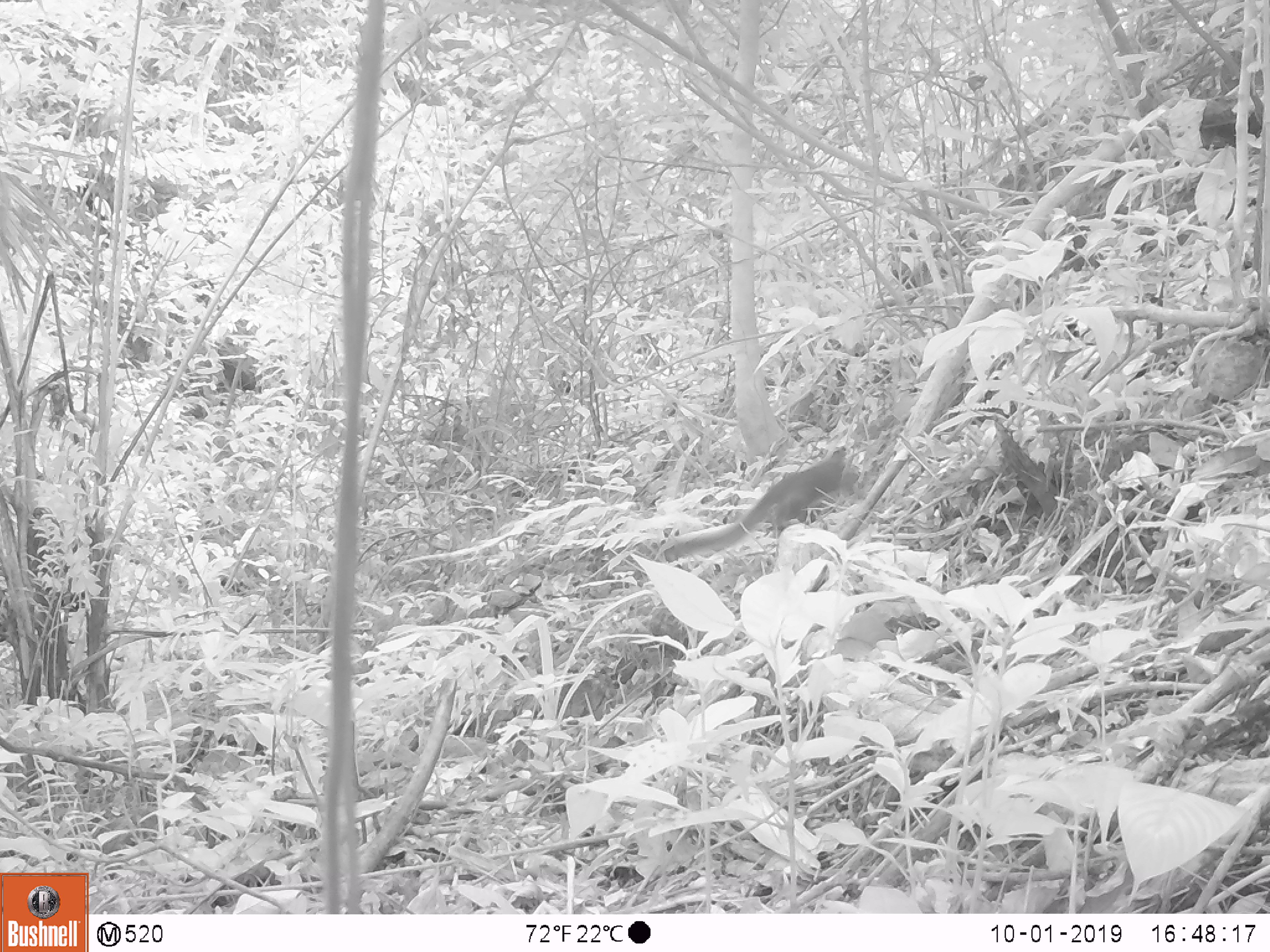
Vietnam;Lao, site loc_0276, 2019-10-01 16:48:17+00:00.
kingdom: Animalia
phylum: Chordata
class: Mammalia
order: Rodentia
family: Sciuridae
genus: Callosciurus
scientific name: Callosciurus erythraeus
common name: pallas's squirrel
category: pallass squirrel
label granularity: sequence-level